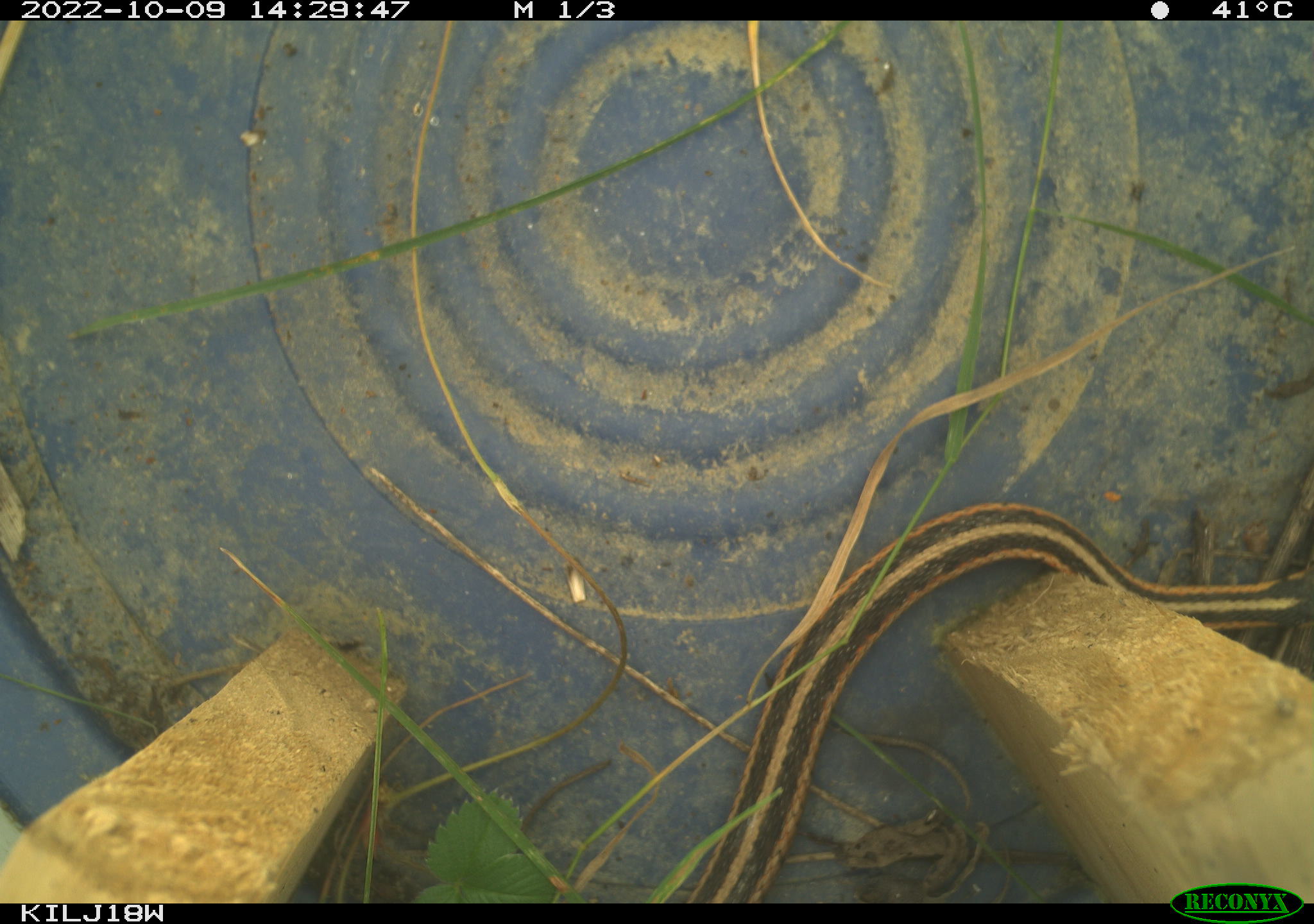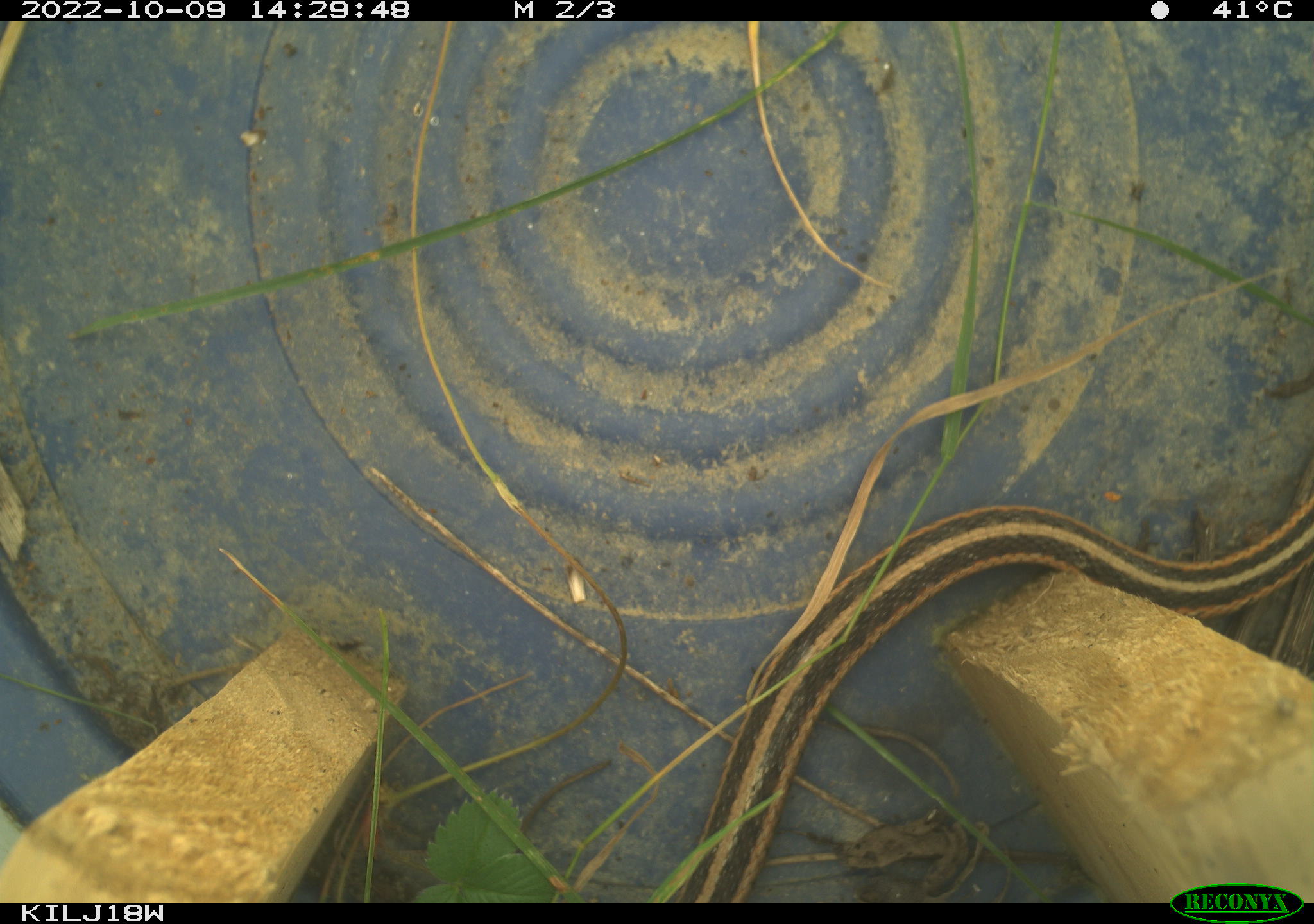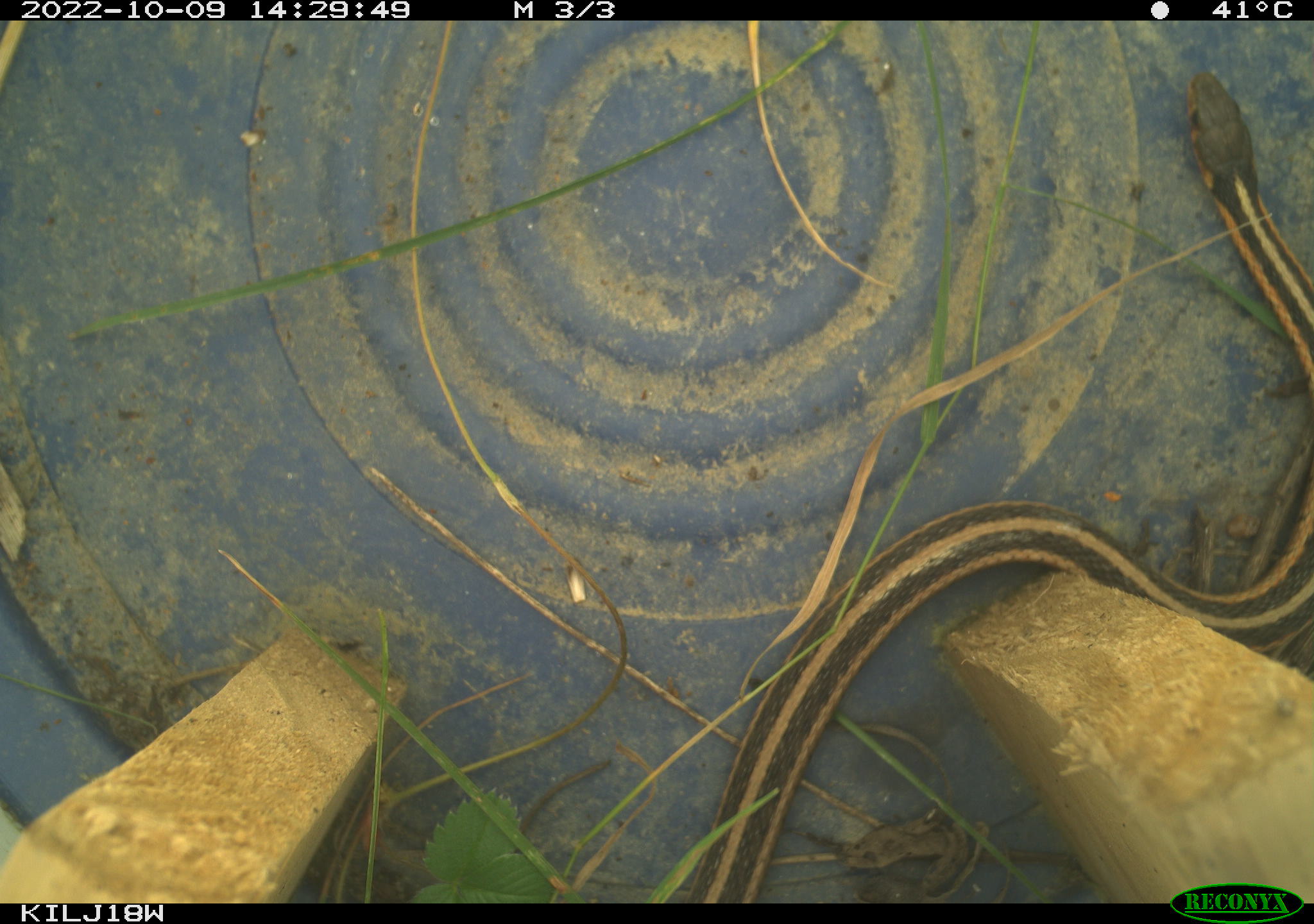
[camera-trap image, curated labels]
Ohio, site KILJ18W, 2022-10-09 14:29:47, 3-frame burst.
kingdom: Animalia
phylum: Chordata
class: Reptilia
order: Squamata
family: Colubridae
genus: Thamnophis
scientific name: Thamnophis sirtalis sirtalis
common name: eastern gartersnake